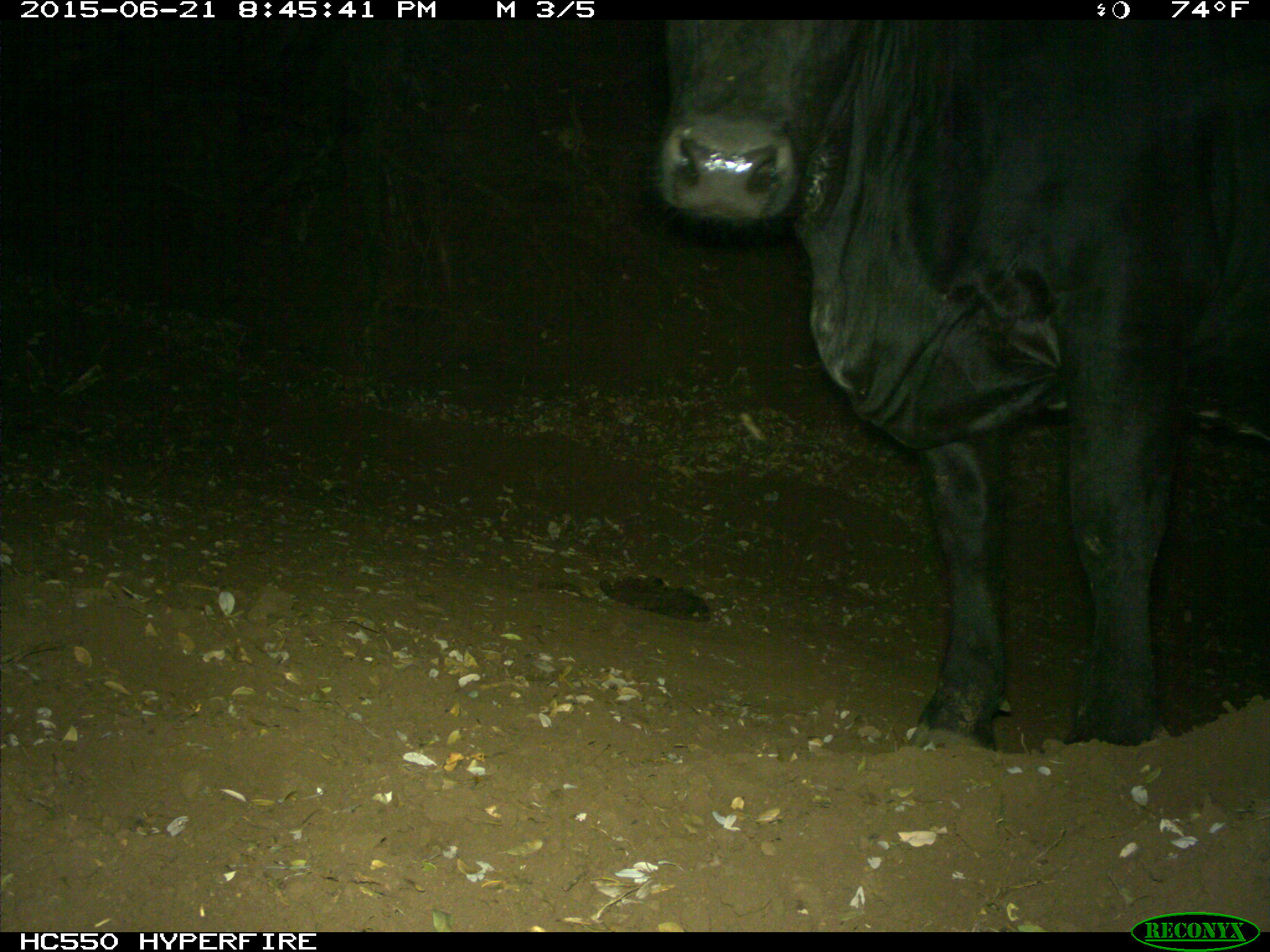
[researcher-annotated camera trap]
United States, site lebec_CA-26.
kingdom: Animalia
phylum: Chordata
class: Mammalia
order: Artiodactyla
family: Bovidae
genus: Bos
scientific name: Bos taurus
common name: domestic cow